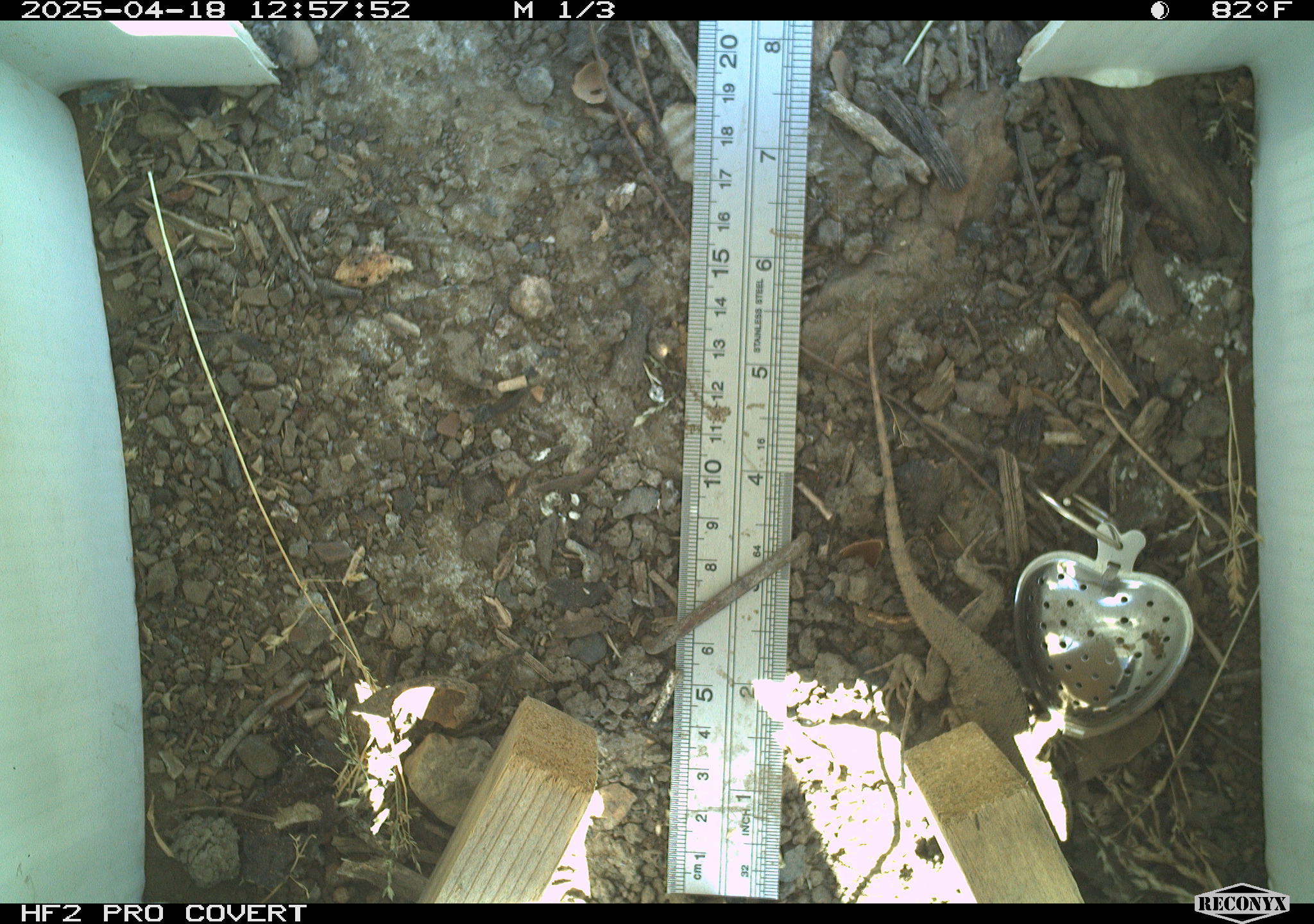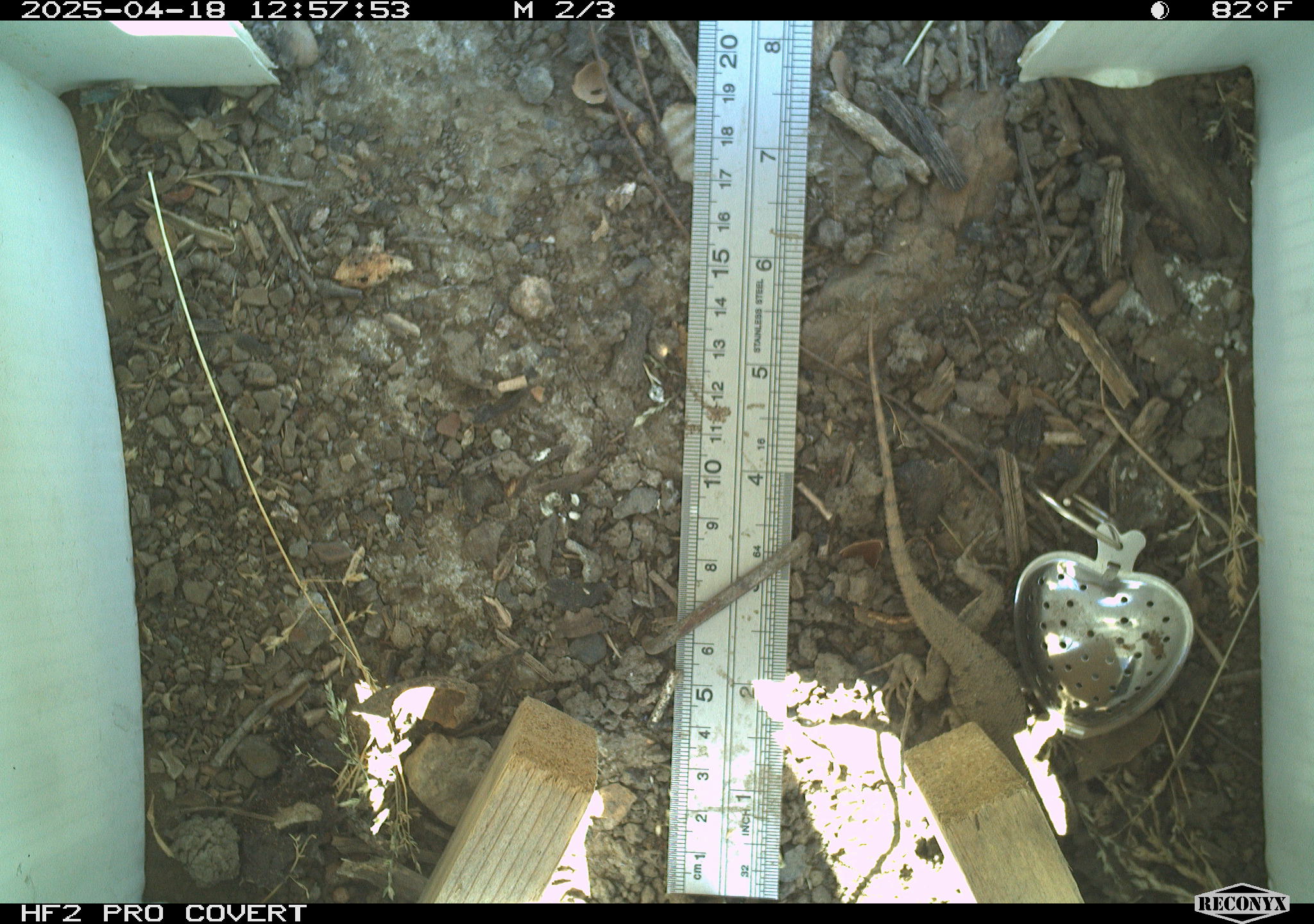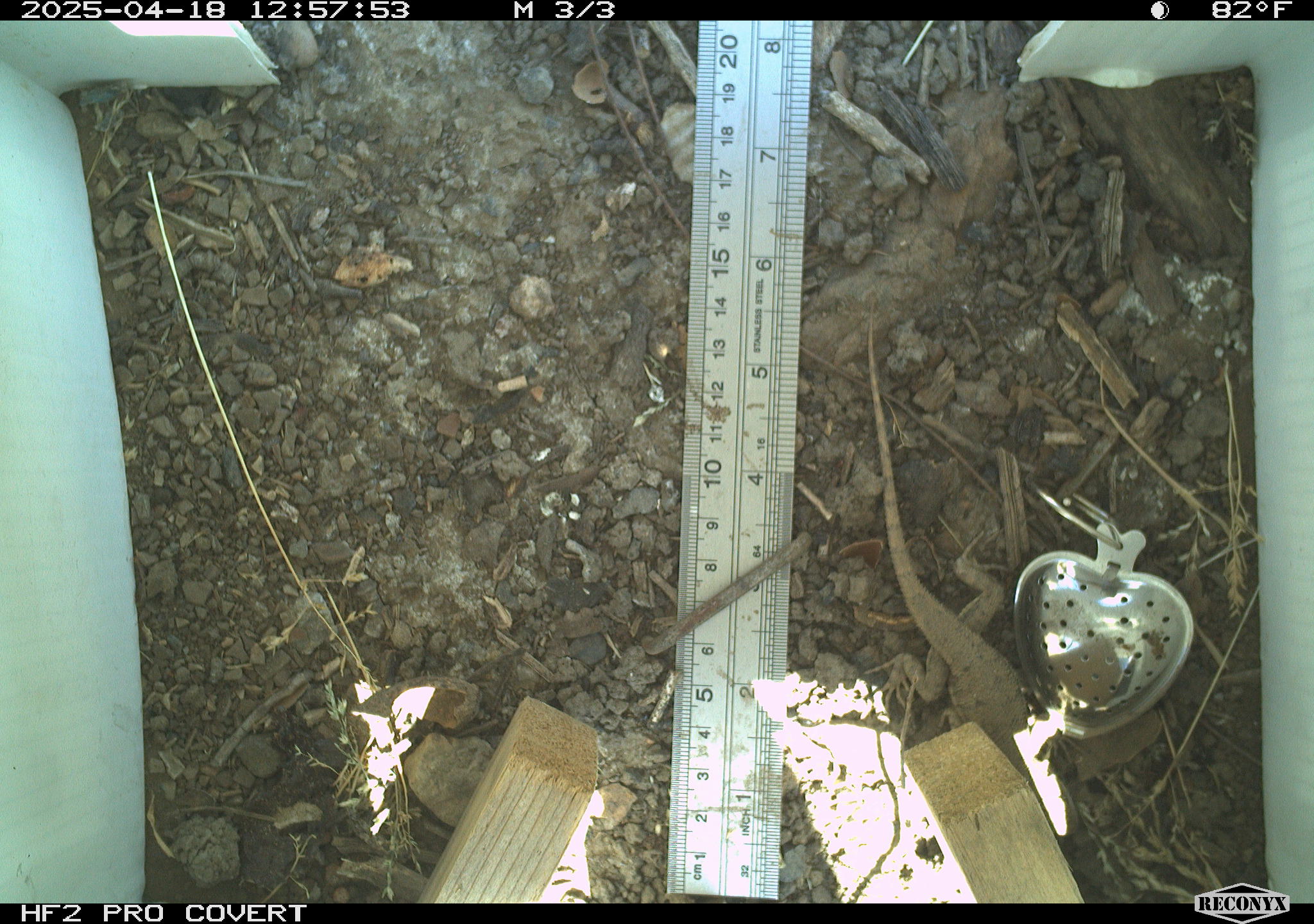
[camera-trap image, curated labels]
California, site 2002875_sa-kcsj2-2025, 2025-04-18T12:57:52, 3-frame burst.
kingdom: Animalia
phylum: Chordata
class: Reptilia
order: Squamata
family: Phrynosomatidae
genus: Sceloporus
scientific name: Sceloporus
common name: spiny lizards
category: sceloporus species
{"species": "sceloporus species (spiny lizards) (Sceloporus)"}